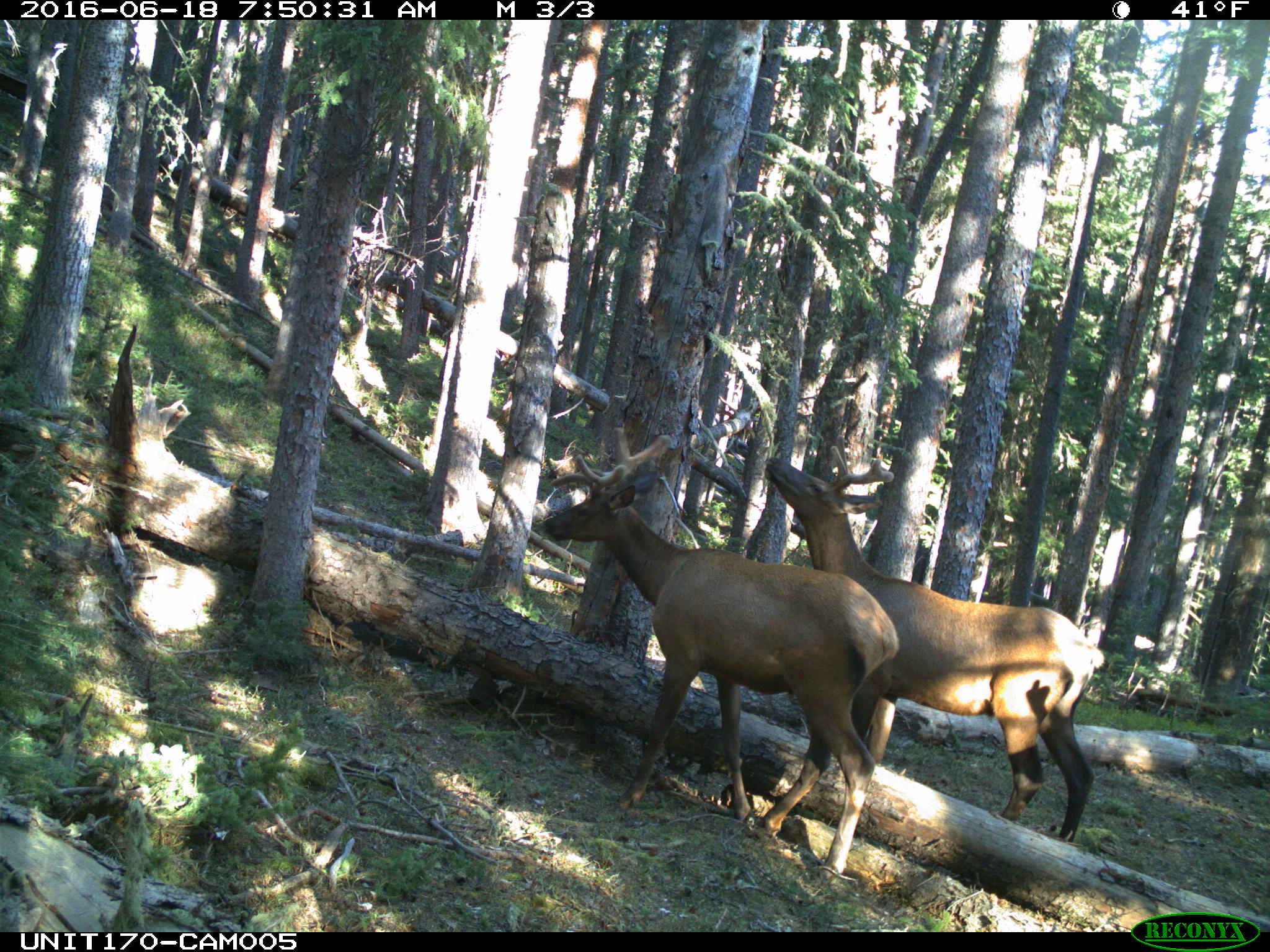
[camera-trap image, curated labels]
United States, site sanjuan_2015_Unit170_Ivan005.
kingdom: Animalia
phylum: Chordata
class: Mammalia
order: Artiodactyla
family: Cervidae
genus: Cervus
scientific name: Cervus elaphus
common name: red deer